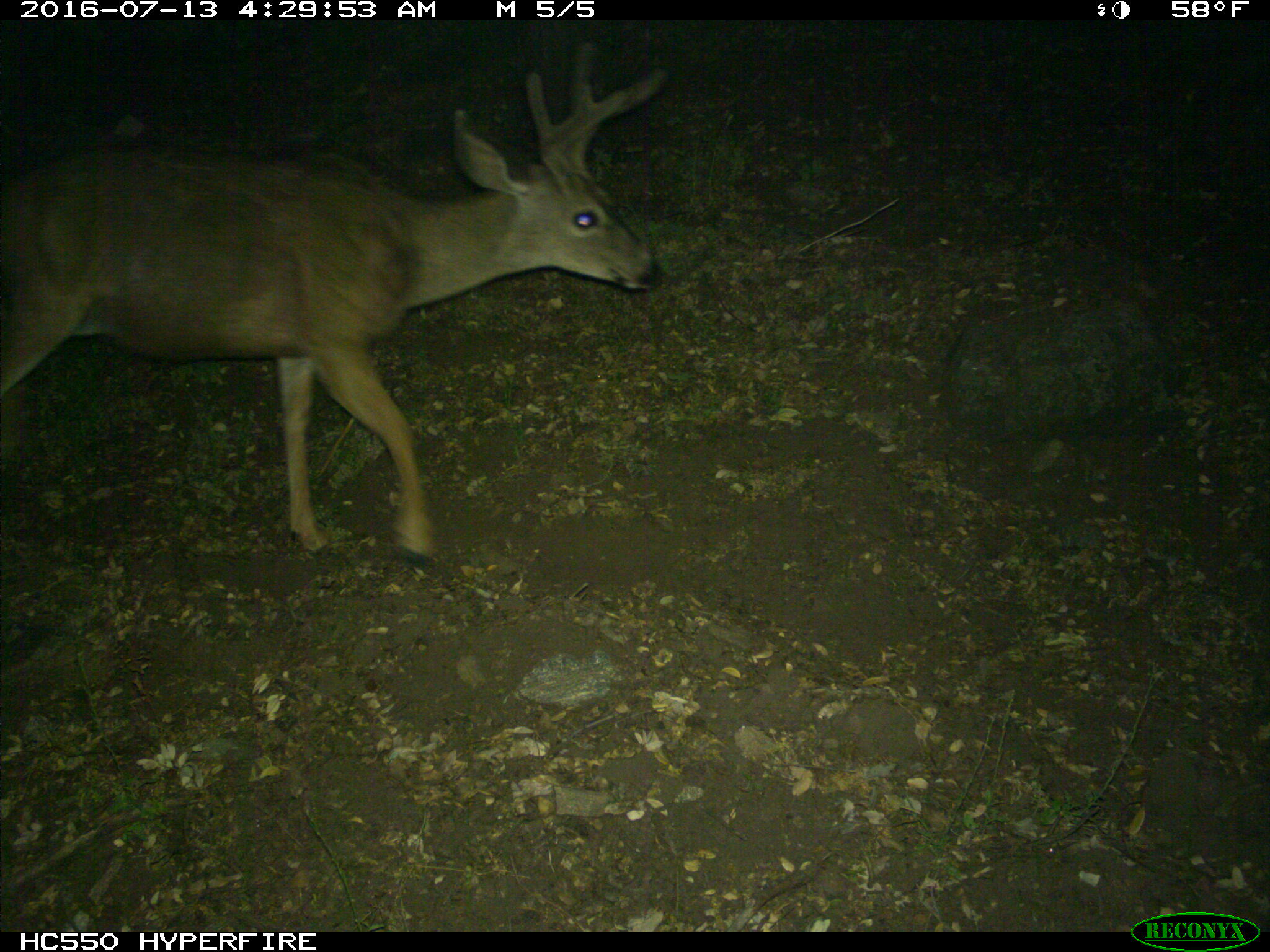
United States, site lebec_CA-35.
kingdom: Animalia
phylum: Chordata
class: Mammalia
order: Artiodactyla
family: Cervidae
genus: Odocoileus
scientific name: Odocoileus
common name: deer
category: unidentified deer